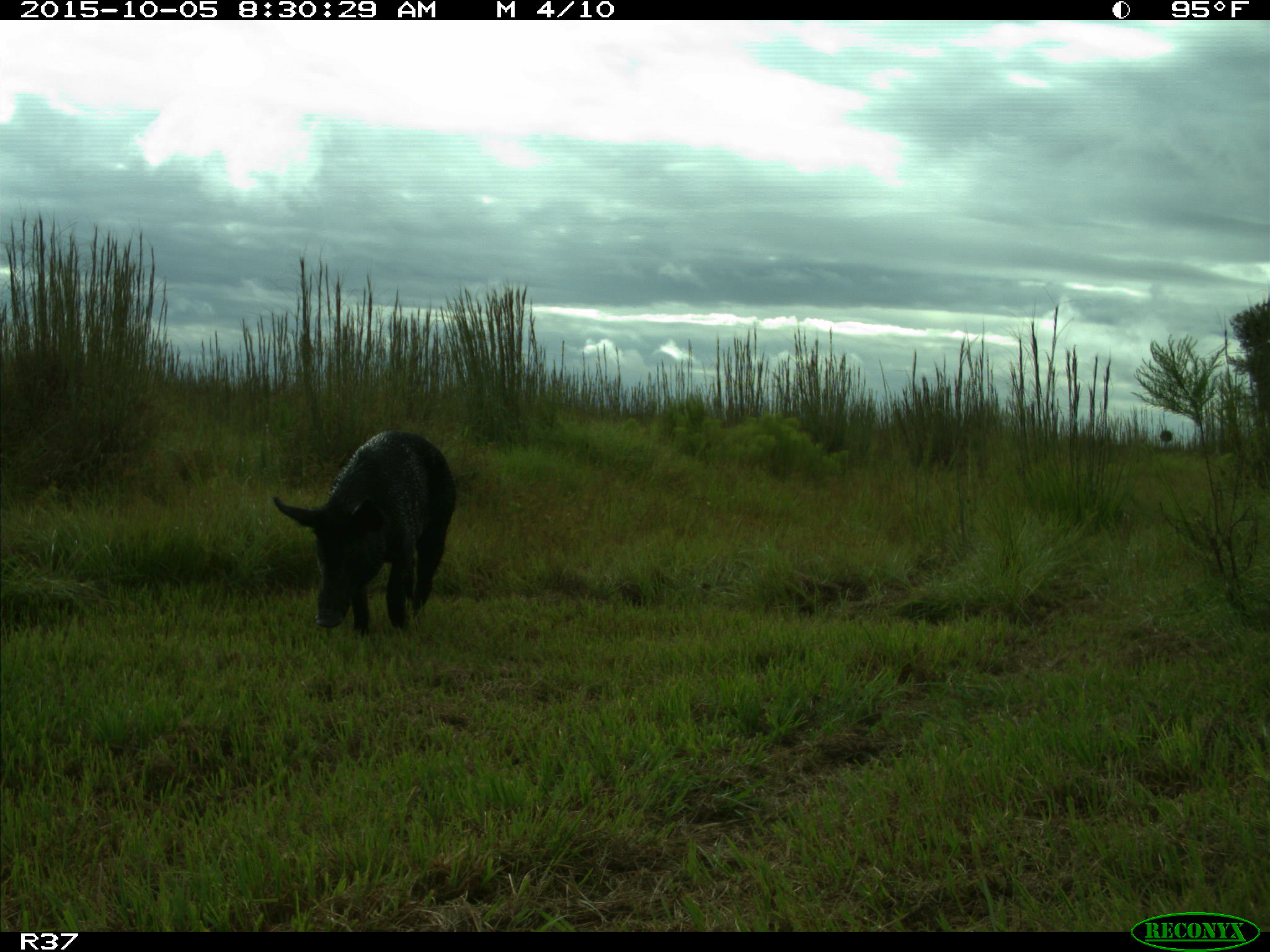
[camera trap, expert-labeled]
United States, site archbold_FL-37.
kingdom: Animalia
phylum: Chordata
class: Mammalia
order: Artiodactyla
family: Suidae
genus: Sus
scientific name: Sus scrofa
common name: wild boar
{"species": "Sus scrofa (wild boar)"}